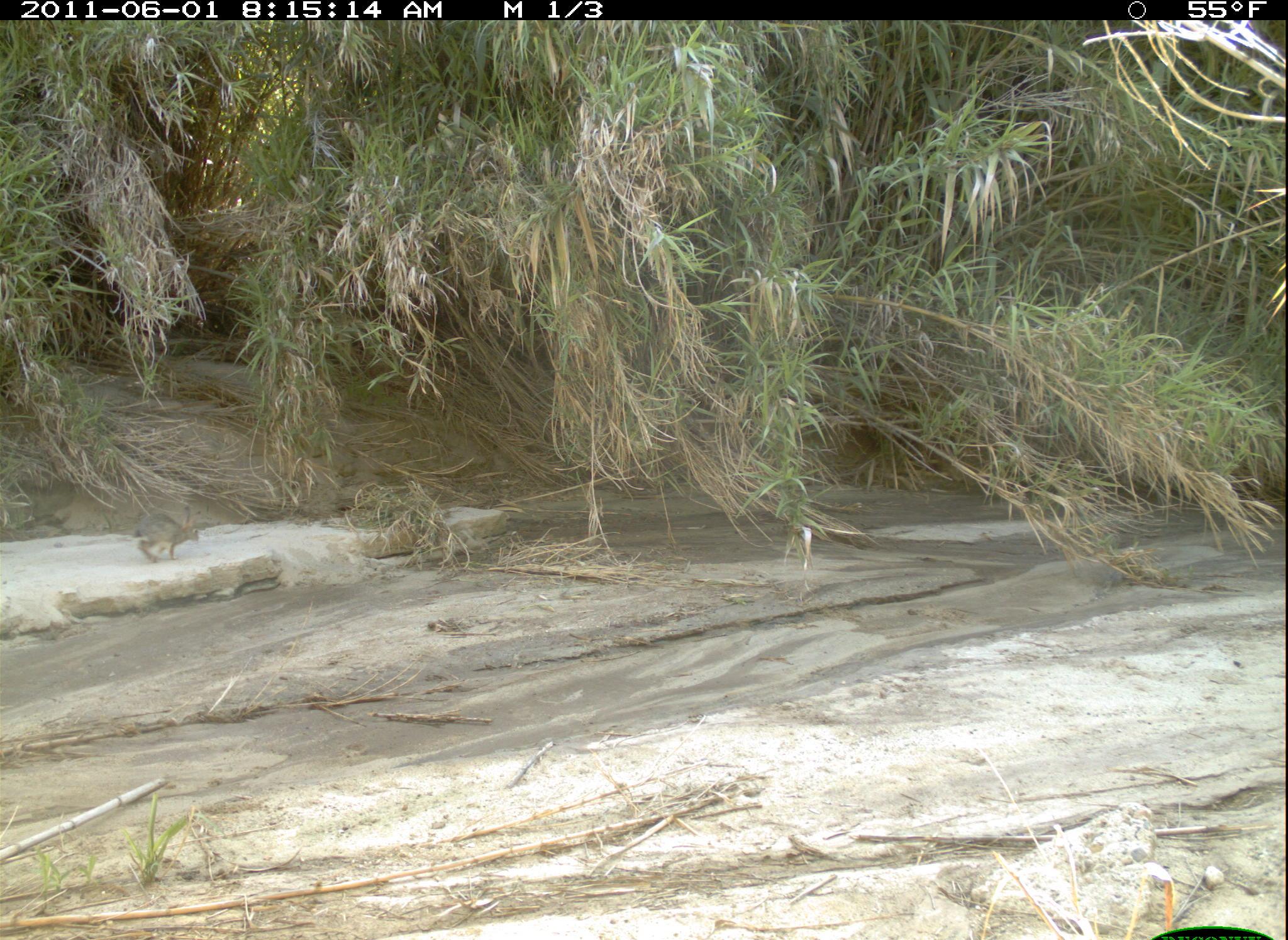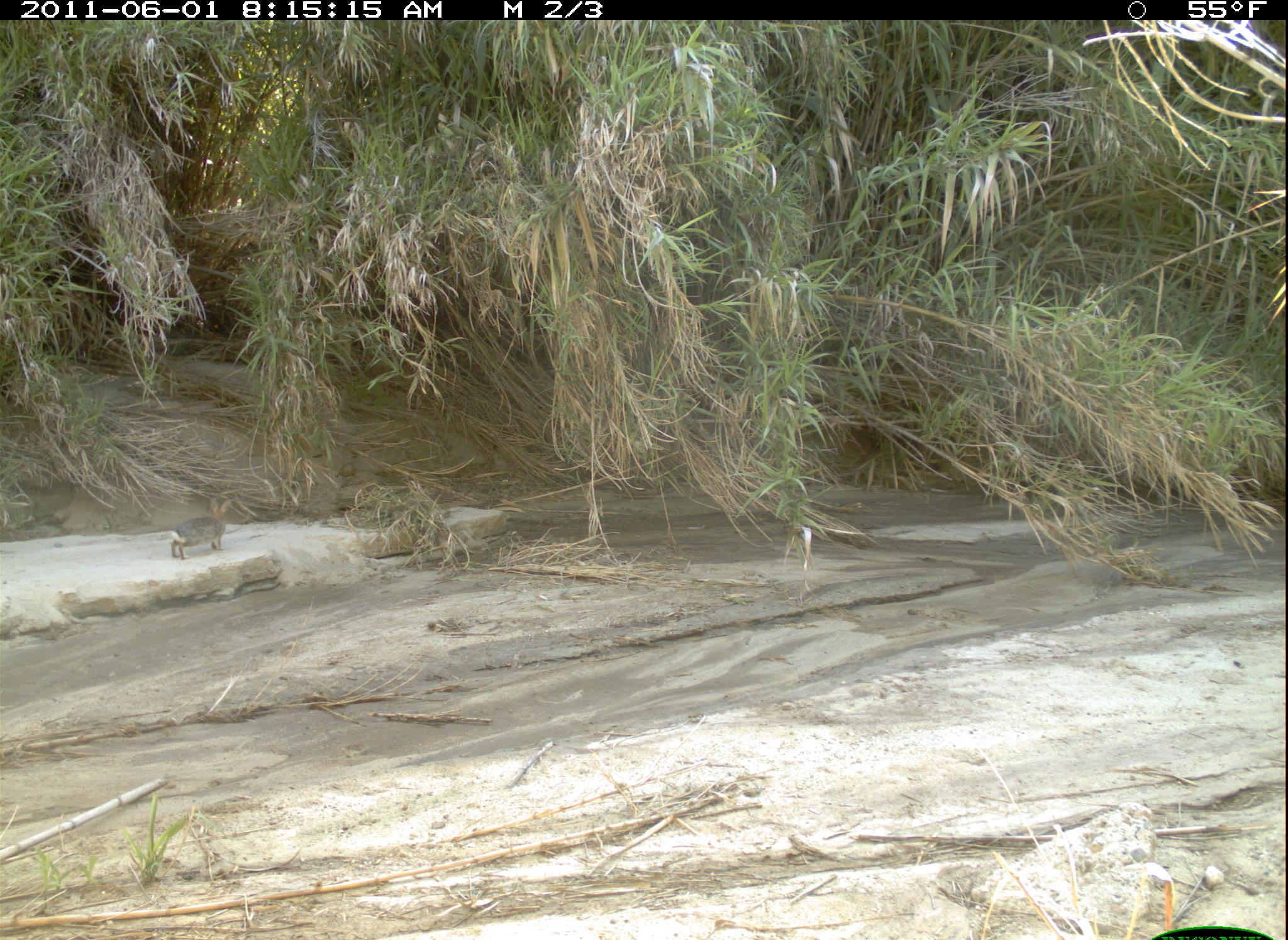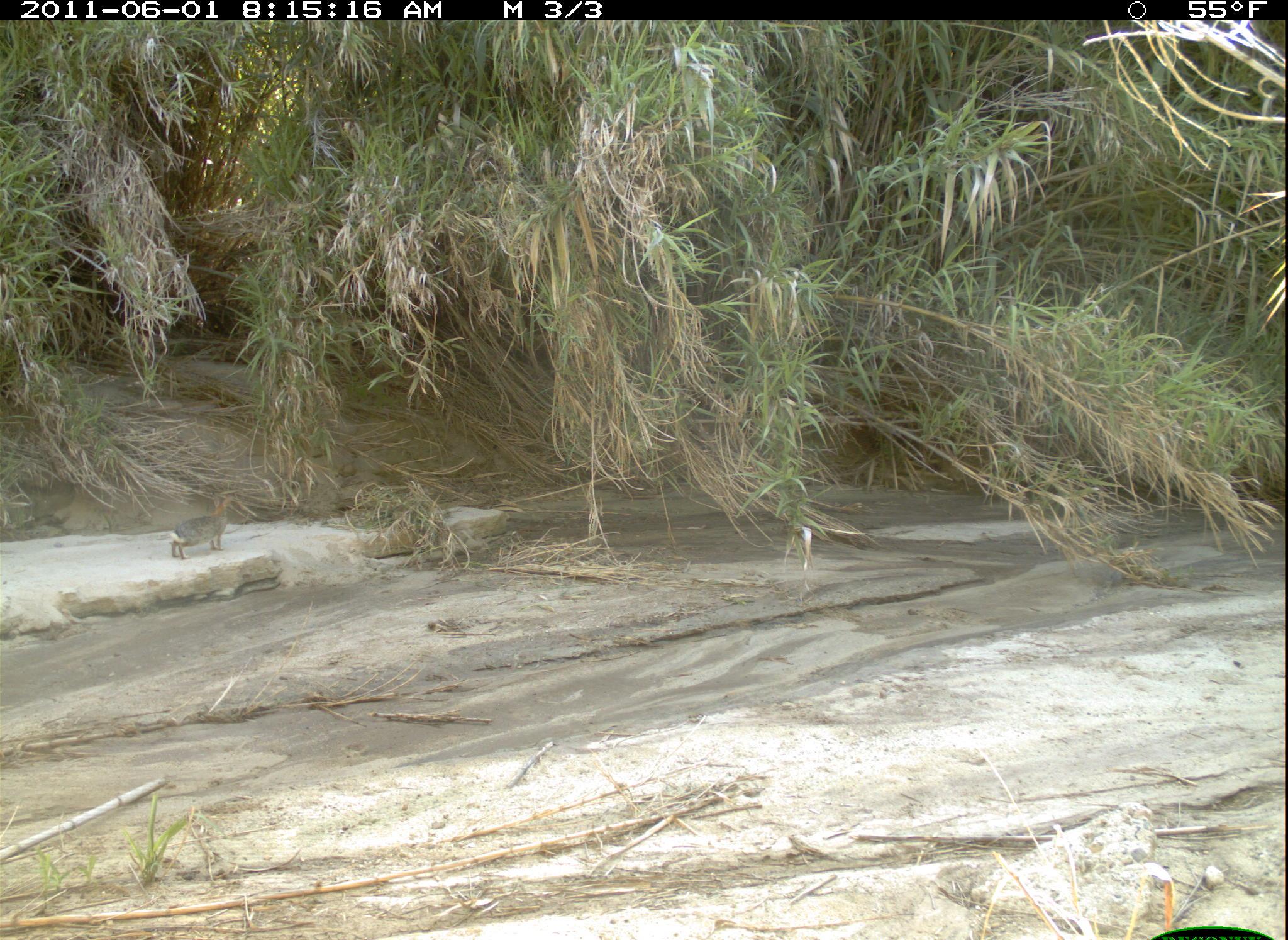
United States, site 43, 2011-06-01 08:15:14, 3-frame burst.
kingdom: Animalia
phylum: Chordata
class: Mammalia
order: Lagomorpha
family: Leporidae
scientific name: Leporidae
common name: rabbits and hares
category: rabbit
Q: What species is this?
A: Rabbit (rabbits and hares) (Leporidae).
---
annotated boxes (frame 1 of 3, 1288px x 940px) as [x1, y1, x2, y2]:
rabbit: [396, 511, 533, 591]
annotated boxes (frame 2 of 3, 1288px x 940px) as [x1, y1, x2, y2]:
rabbit: [166, 485, 240, 569]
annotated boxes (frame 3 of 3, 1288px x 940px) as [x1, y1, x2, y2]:
rabbit: [158, 485, 243, 567]